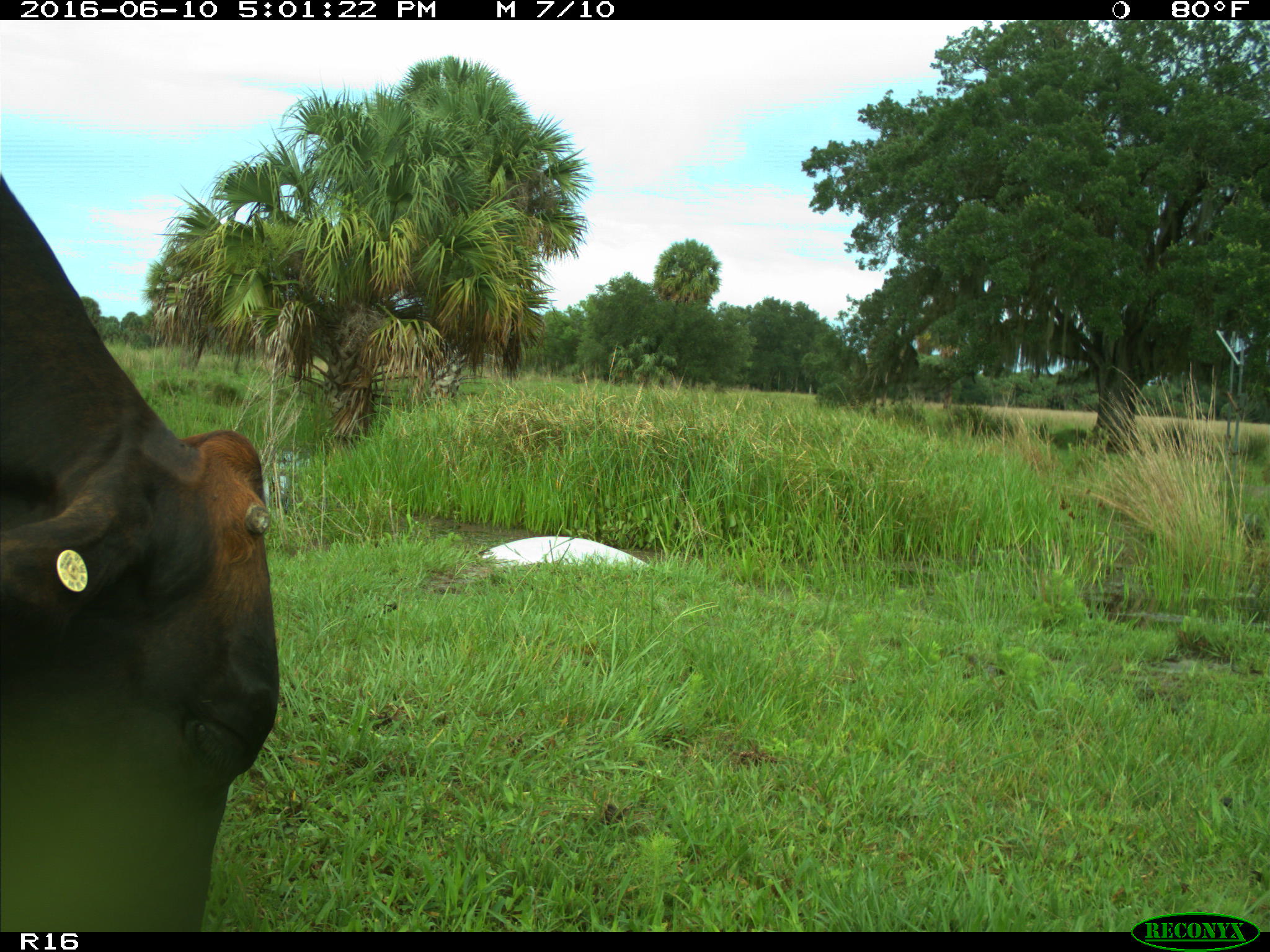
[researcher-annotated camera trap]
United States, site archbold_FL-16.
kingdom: Animalia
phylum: Chordata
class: Mammalia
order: Artiodactyla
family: Bovidae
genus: Bos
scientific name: Bos taurus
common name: domestic cow